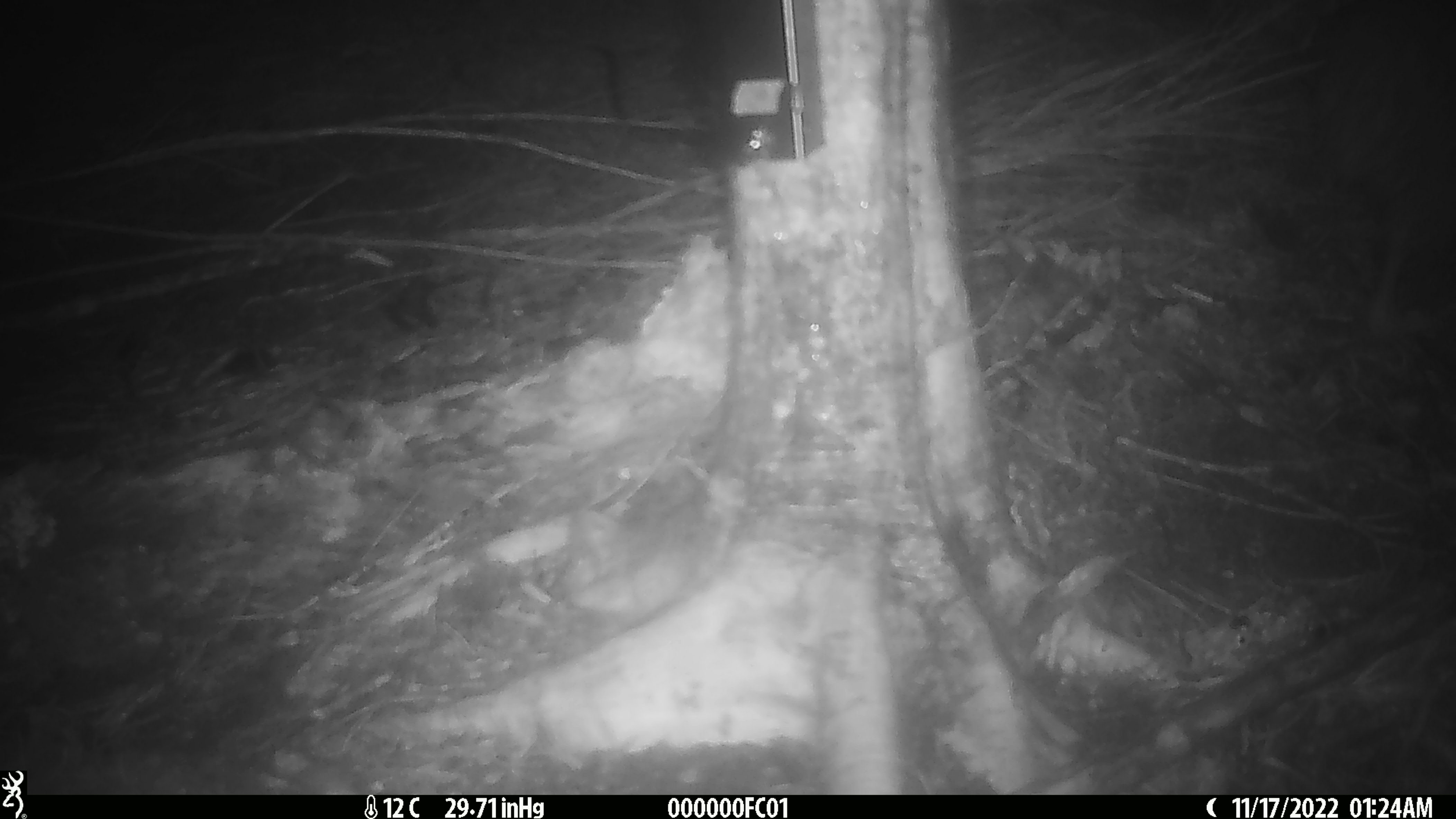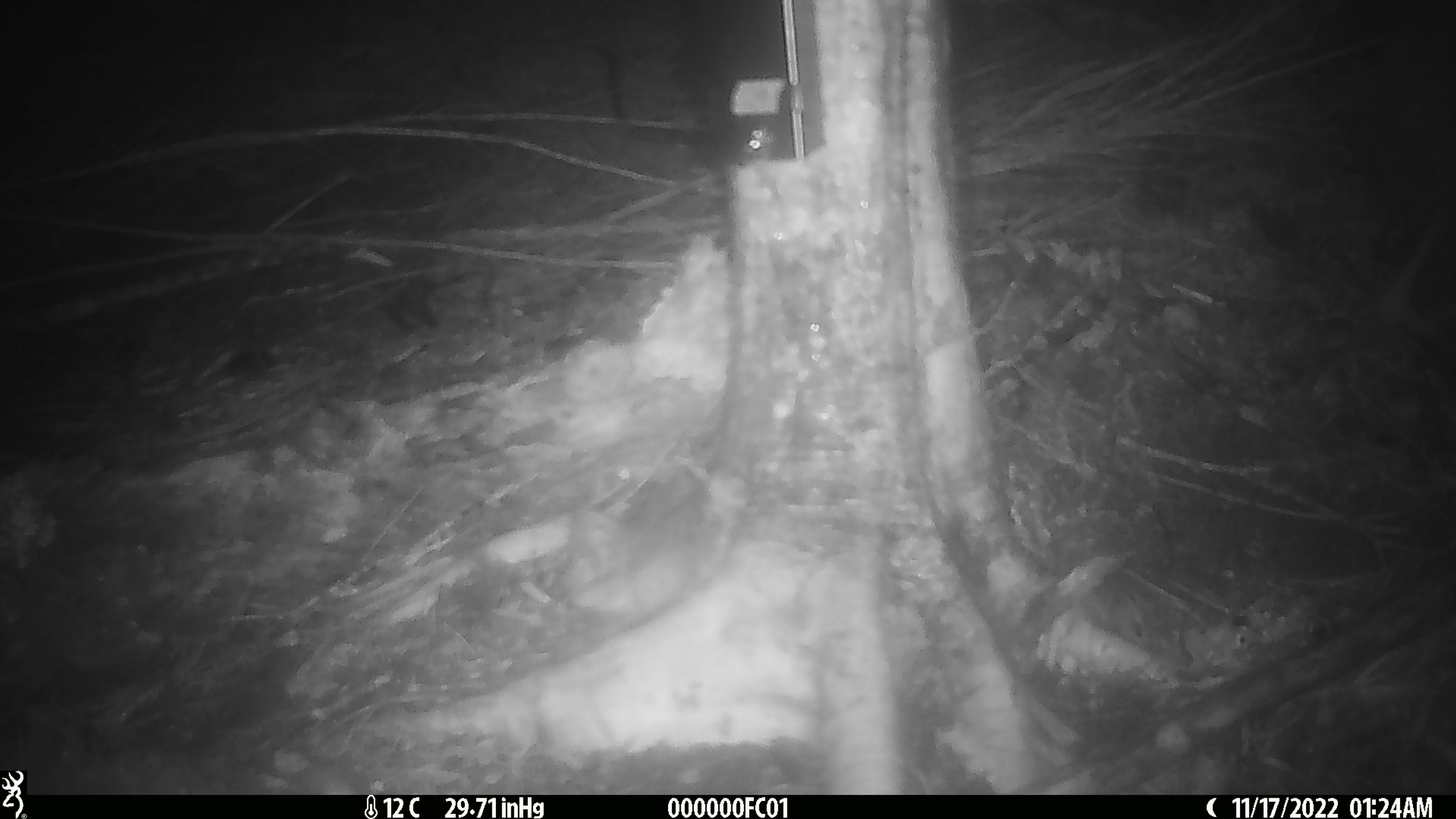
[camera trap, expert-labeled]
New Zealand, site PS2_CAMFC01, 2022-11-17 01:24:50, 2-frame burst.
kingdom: Animalia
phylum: Chordata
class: Aves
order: Apterygiformes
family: Apterygidae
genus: Apteryx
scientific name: Apteryx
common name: kiwi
Kiwi (Apteryx).